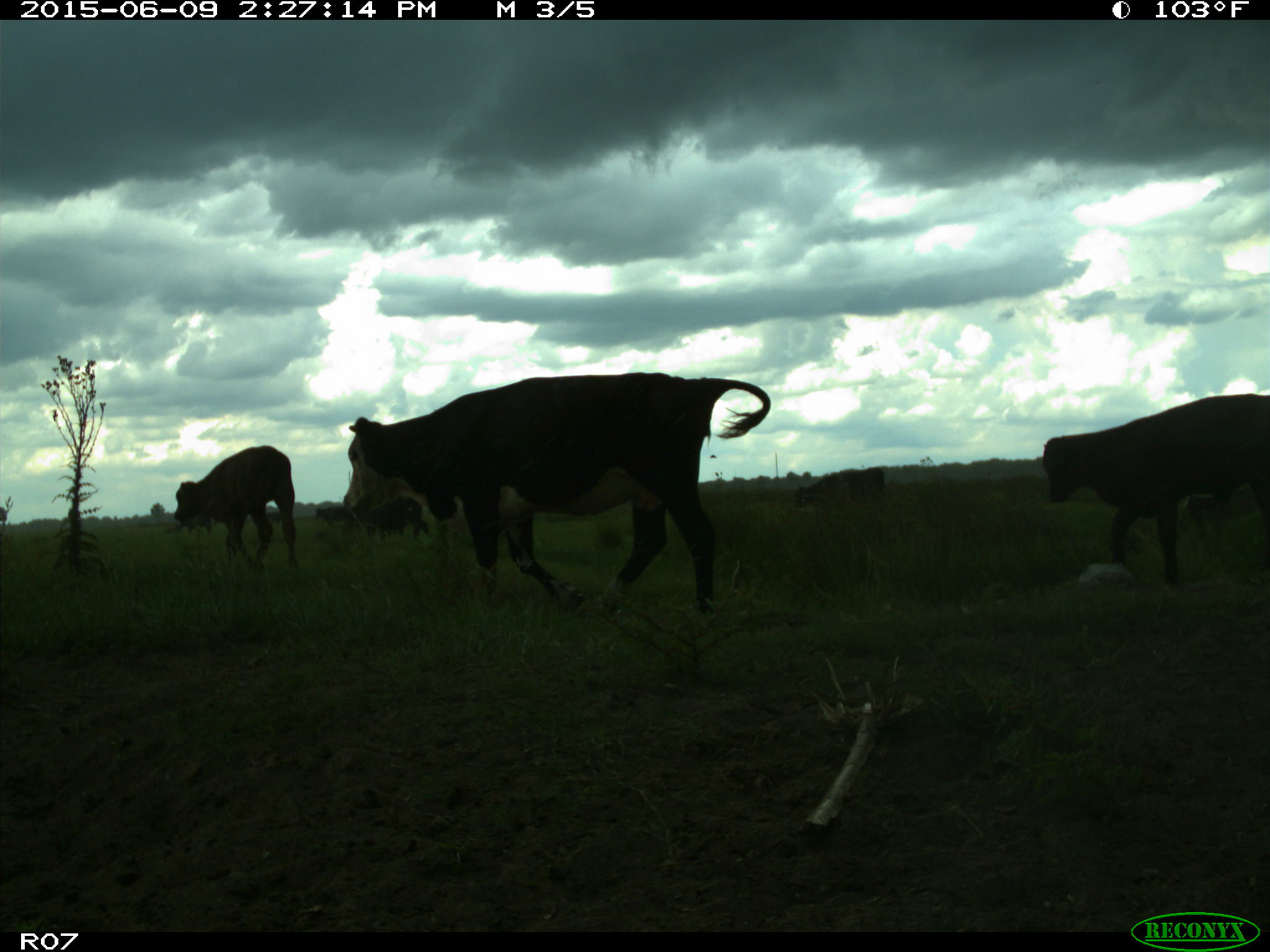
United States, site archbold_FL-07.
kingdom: Animalia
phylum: Chordata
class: Mammalia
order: Artiodactyla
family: Bovidae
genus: Bos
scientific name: Bos taurus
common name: domestic cow